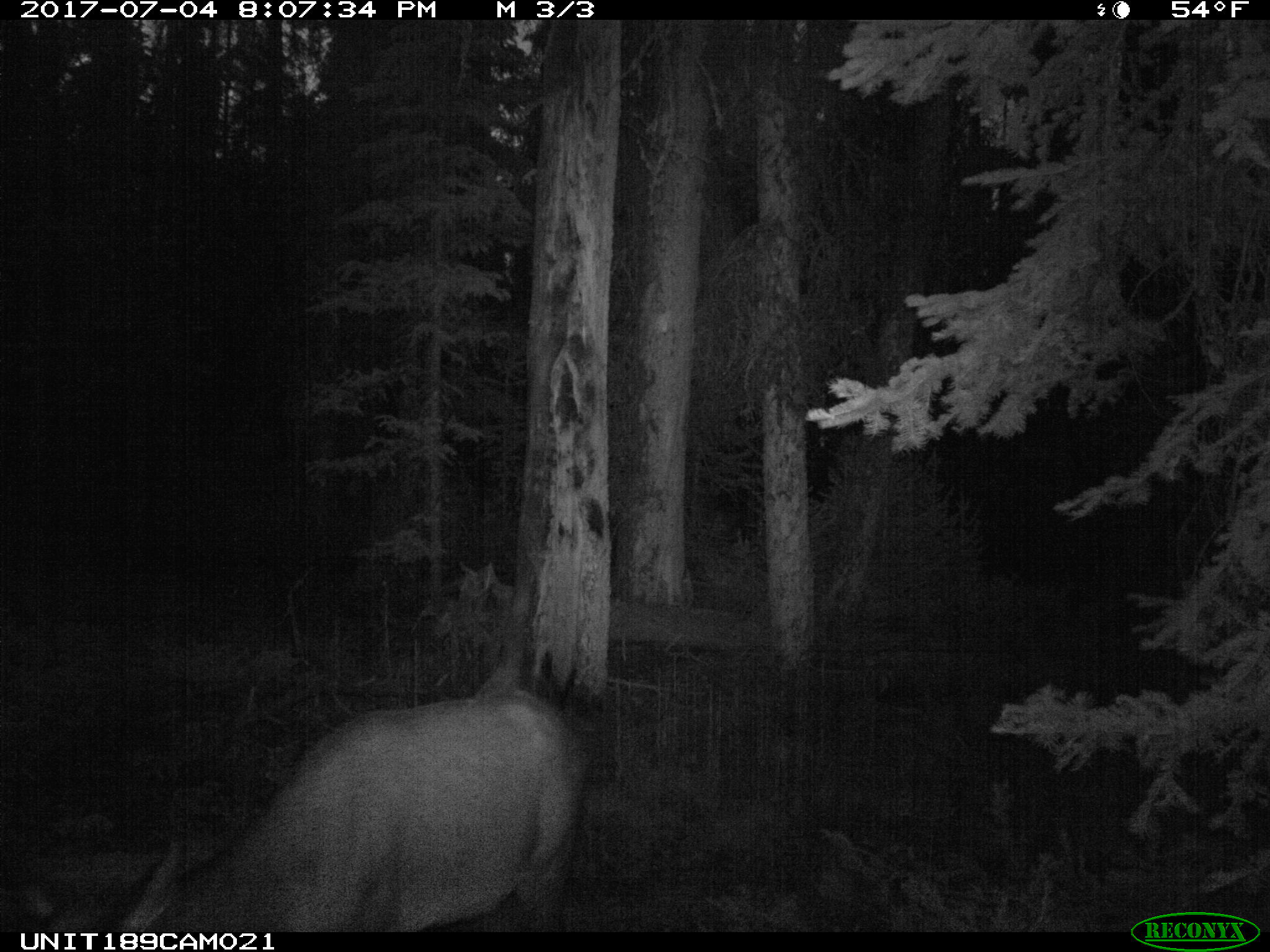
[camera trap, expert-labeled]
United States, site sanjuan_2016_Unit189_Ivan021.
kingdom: Animalia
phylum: Chordata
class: Mammalia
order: Artiodactyla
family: Cervidae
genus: Cervus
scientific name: Cervus elaphus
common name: red deer